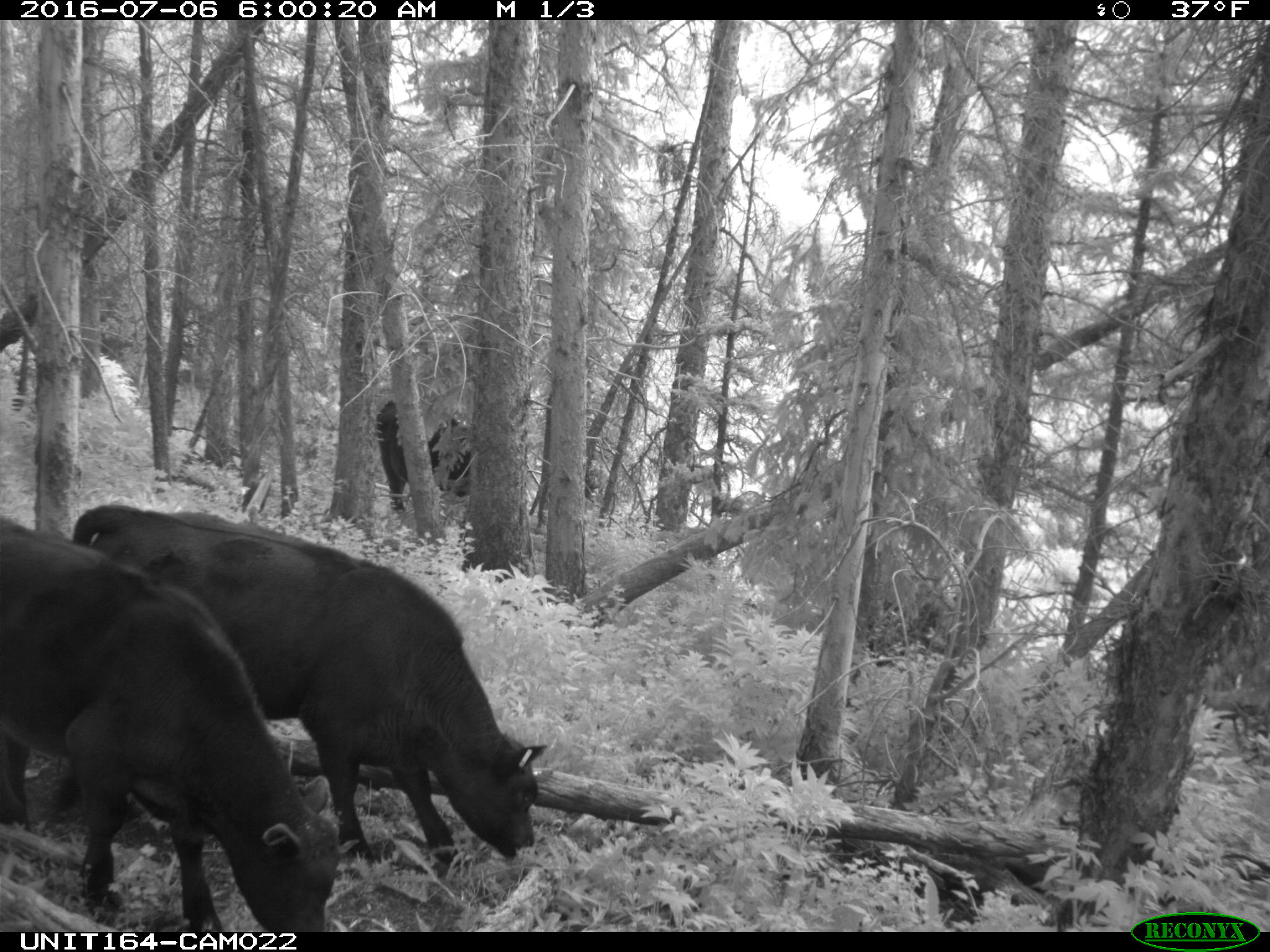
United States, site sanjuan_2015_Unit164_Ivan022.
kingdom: Animalia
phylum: Chordata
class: Mammalia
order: Artiodactyla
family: Bovidae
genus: Bos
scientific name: Bos taurus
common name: domestic cow